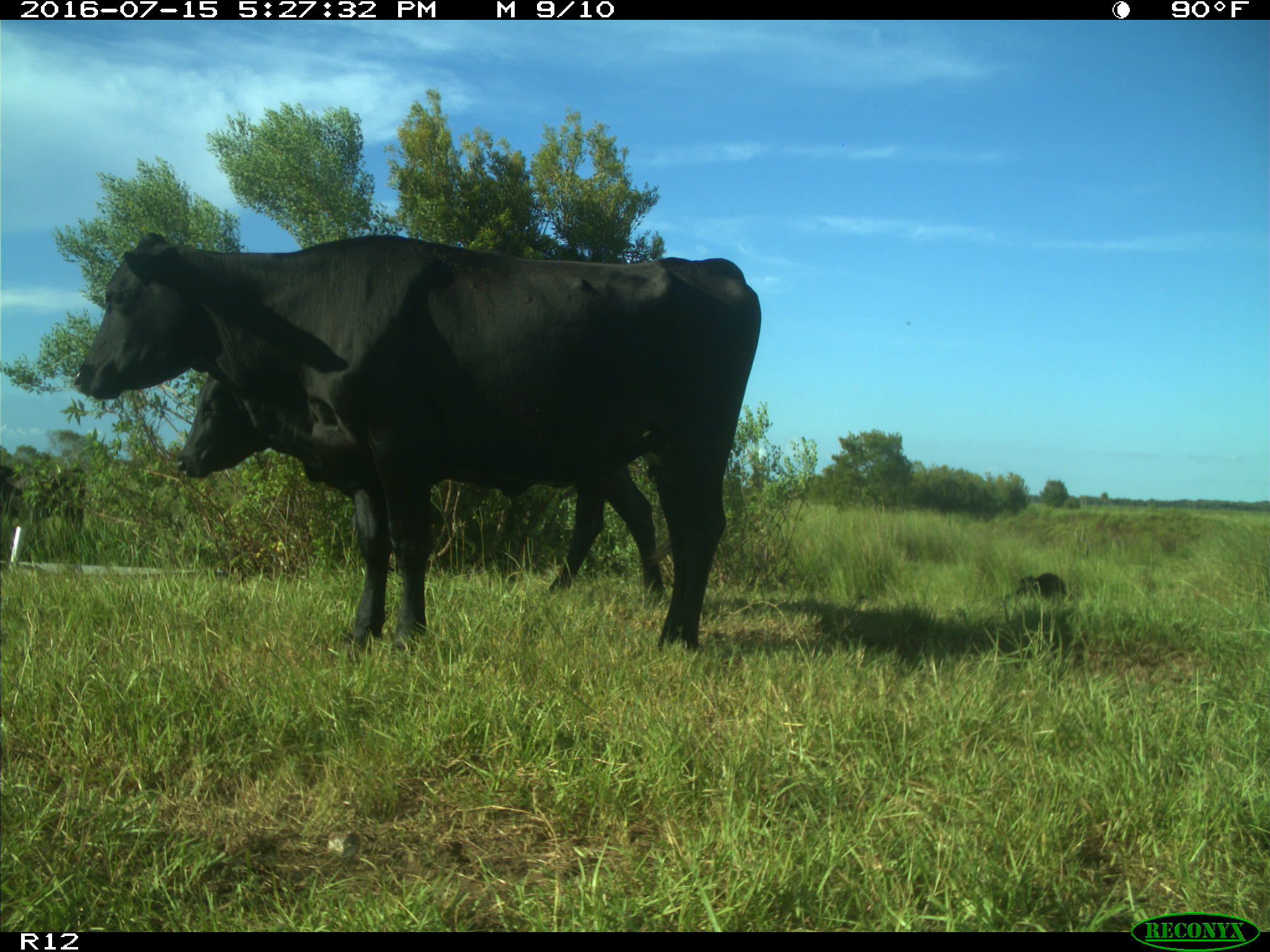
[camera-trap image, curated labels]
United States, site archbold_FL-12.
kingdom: Animalia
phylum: Chordata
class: Mammalia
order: Artiodactyla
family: Bovidae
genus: Bos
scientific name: Bos taurus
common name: domestic cow